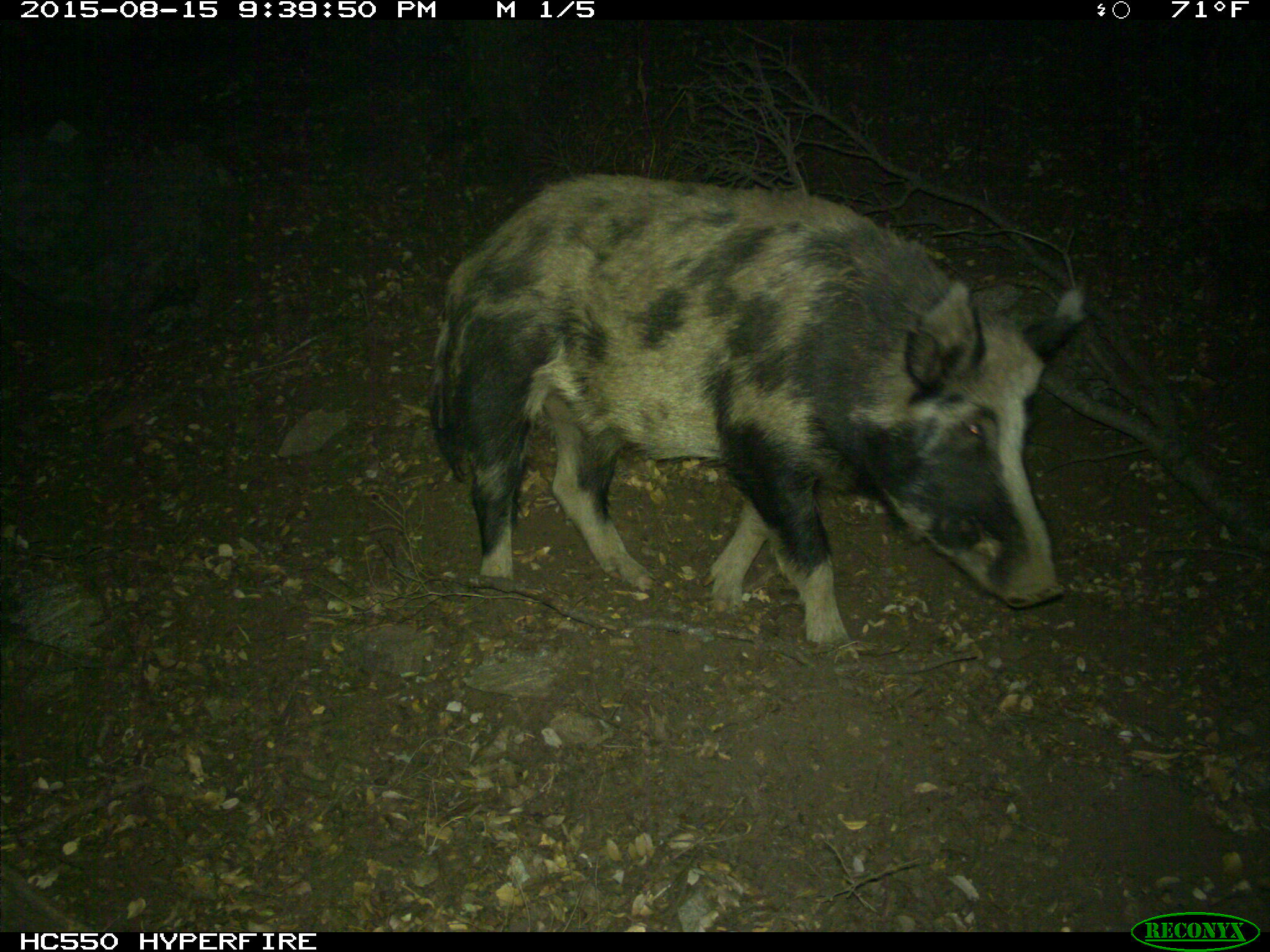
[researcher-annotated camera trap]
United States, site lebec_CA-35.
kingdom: Animalia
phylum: Chordata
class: Mammalia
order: Artiodactyla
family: Suidae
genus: Sus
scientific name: Sus scrofa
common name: wild boar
Sus scrofa (wild boar).